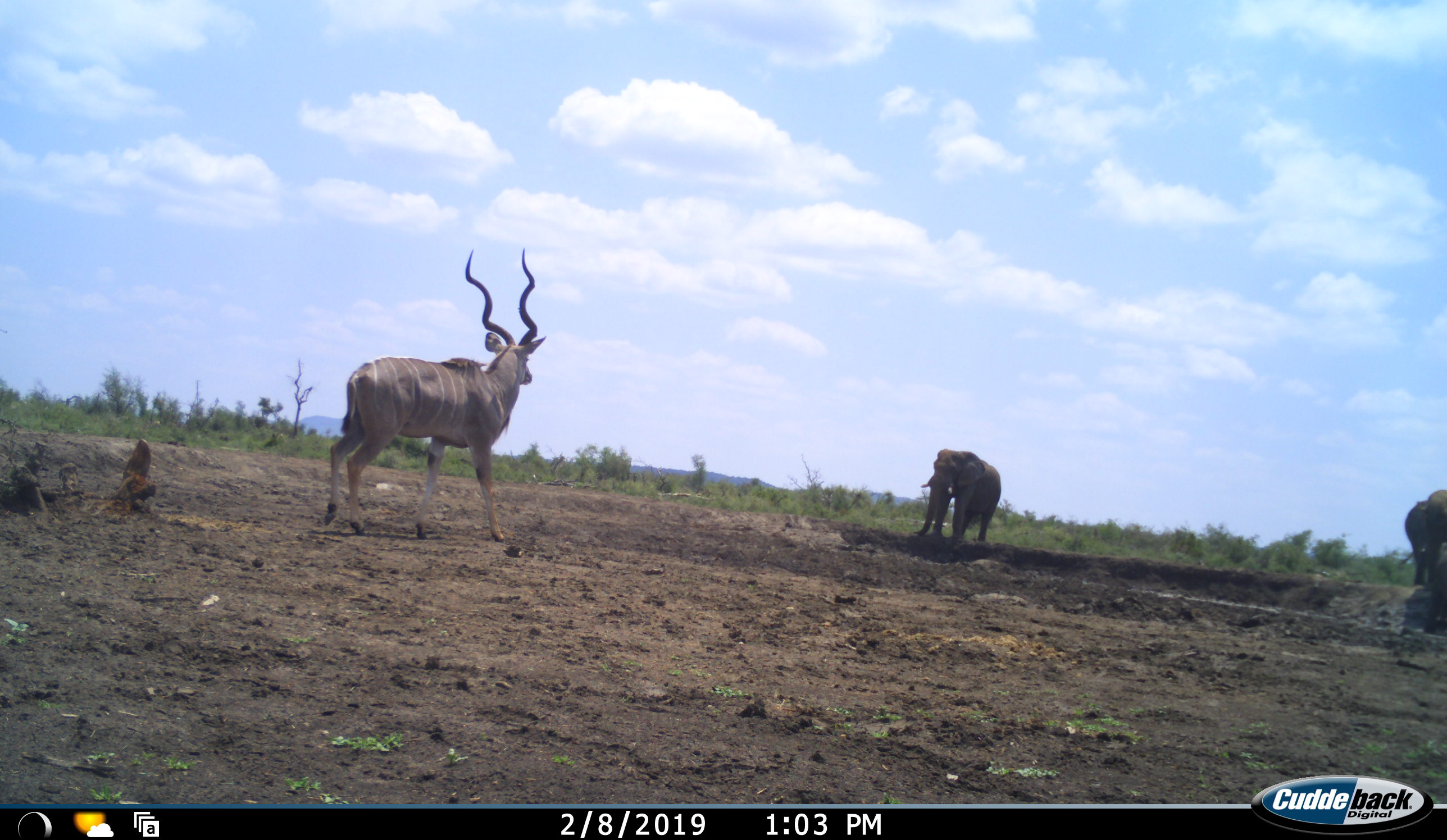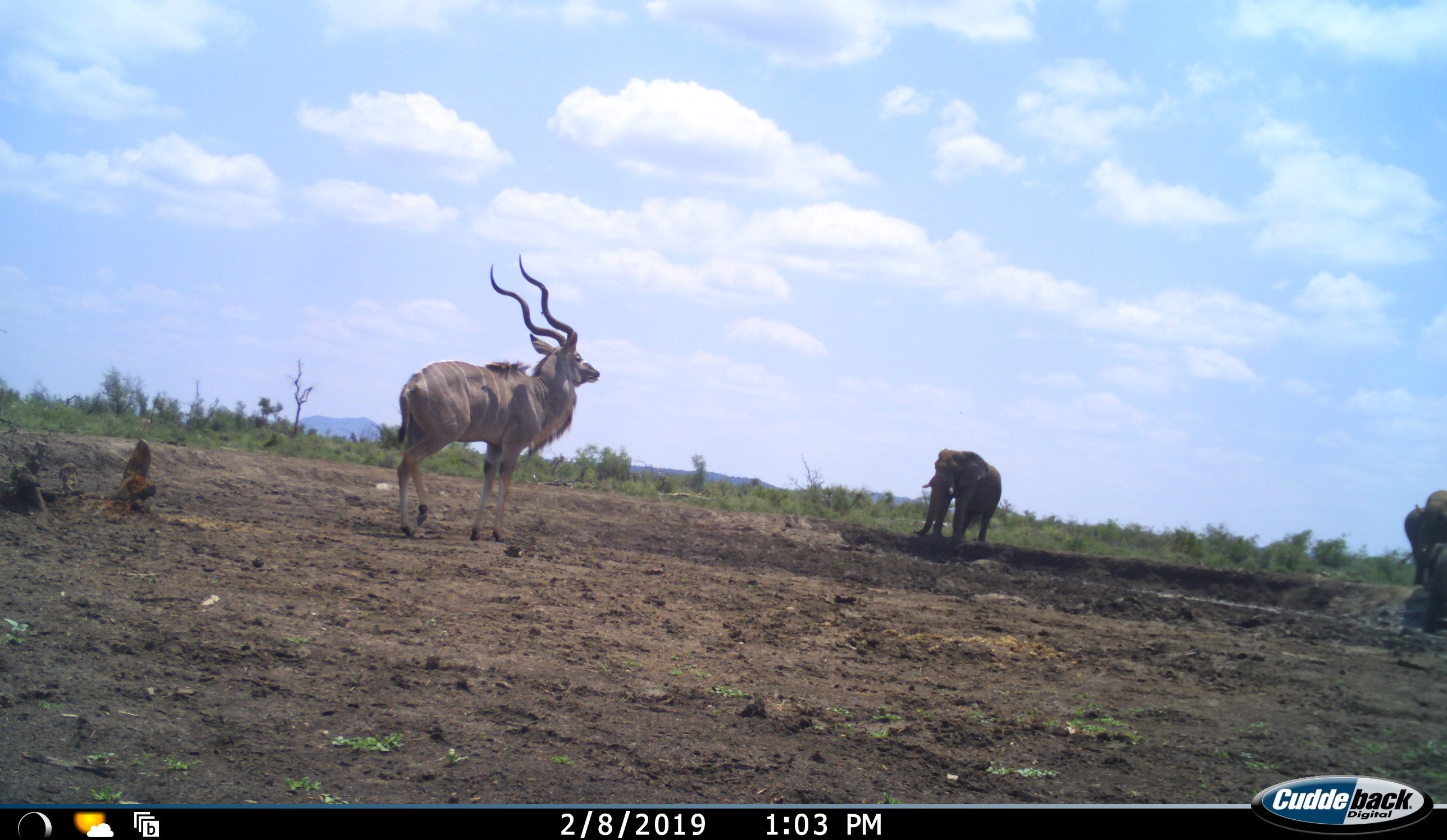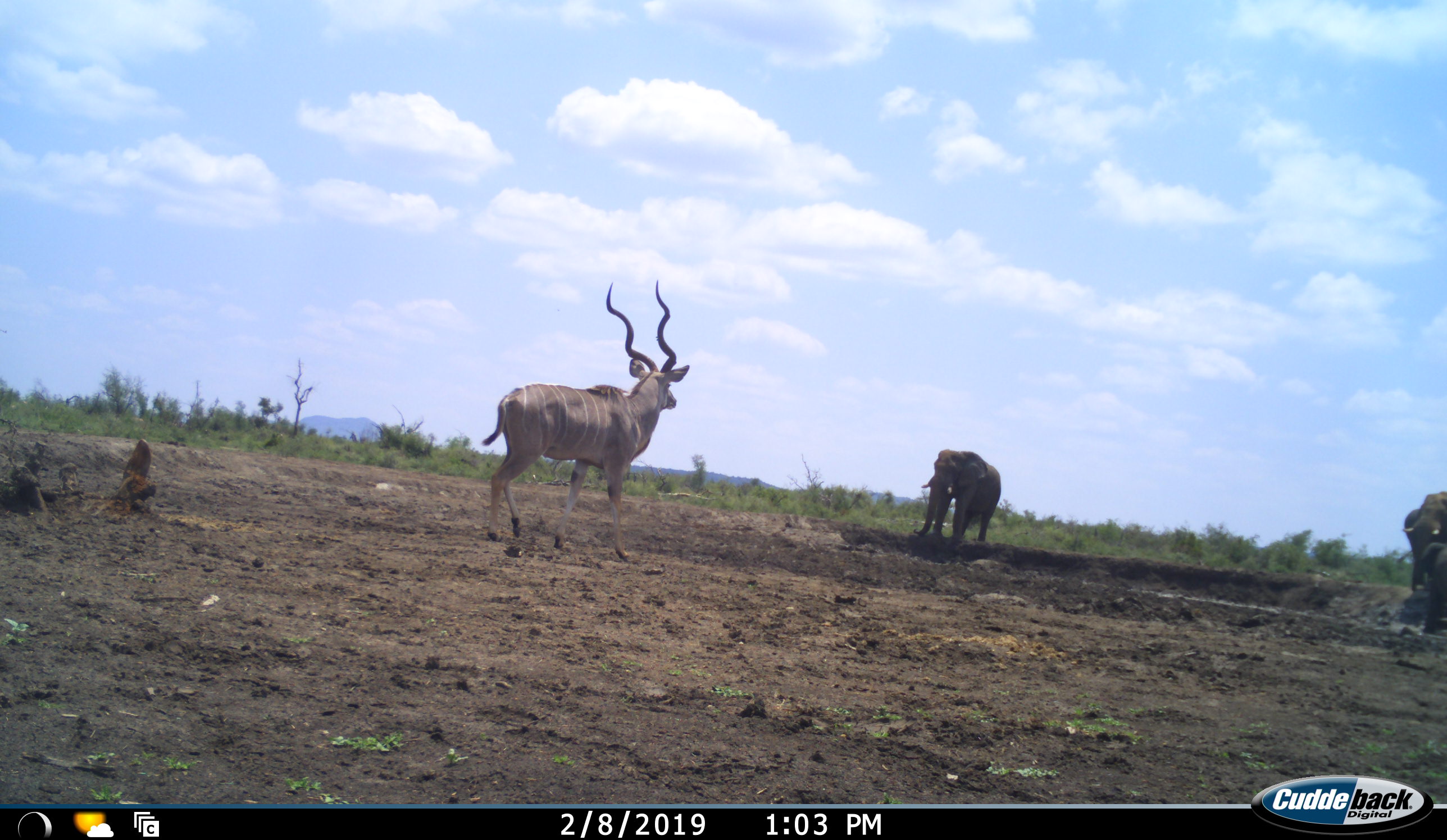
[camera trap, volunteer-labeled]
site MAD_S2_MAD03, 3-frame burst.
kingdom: Animalia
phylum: Chordata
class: Mammalia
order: Proboscidea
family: Elephantidae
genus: Loxodonta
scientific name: Loxodonta africana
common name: african bush elephant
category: elephant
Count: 3.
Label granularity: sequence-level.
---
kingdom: Animalia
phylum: Chordata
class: Mammalia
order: Artiodactyla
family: Bovidae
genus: Tragelaphus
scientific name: Tragelaphus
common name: kudu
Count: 1.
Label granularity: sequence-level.